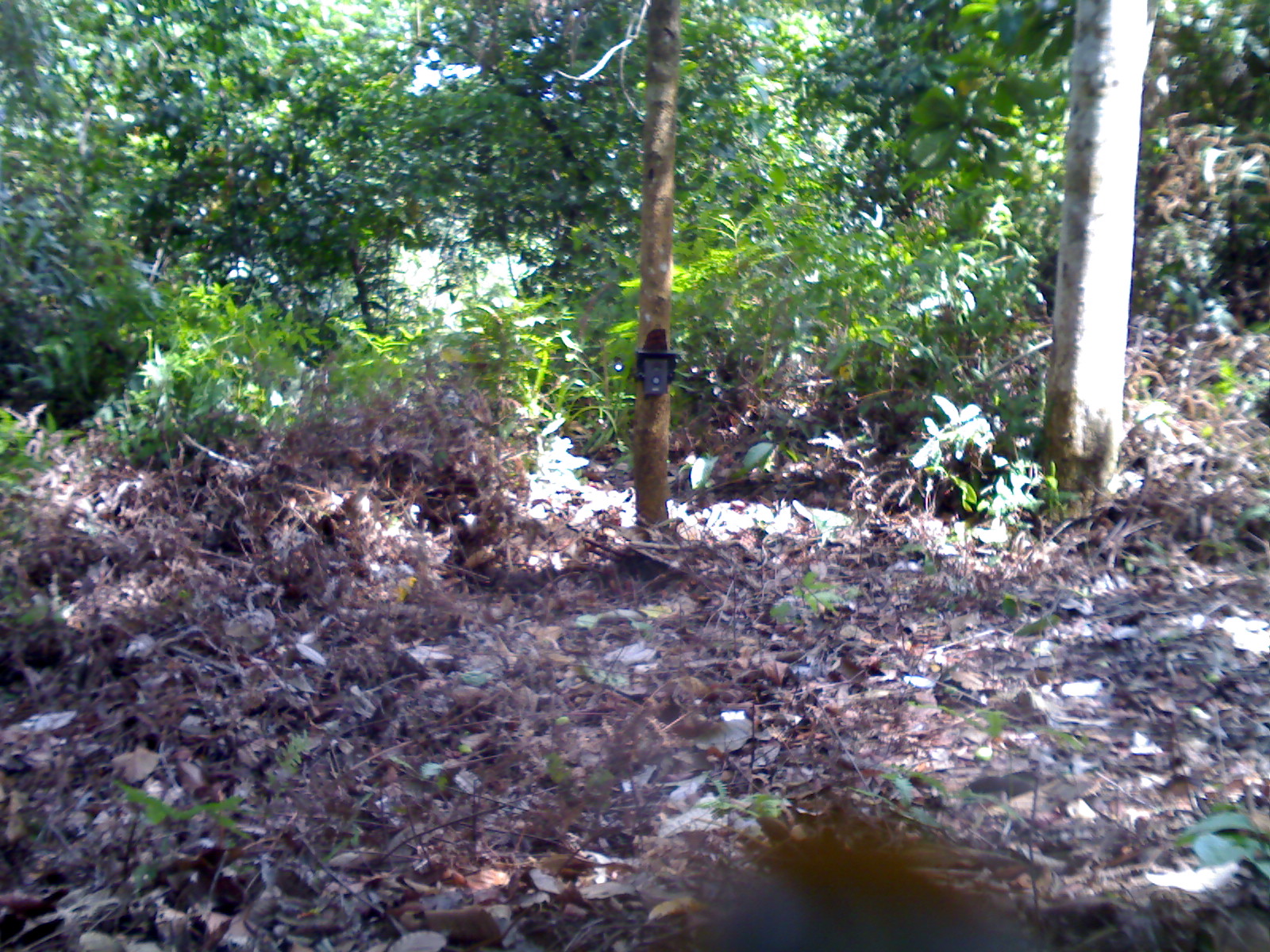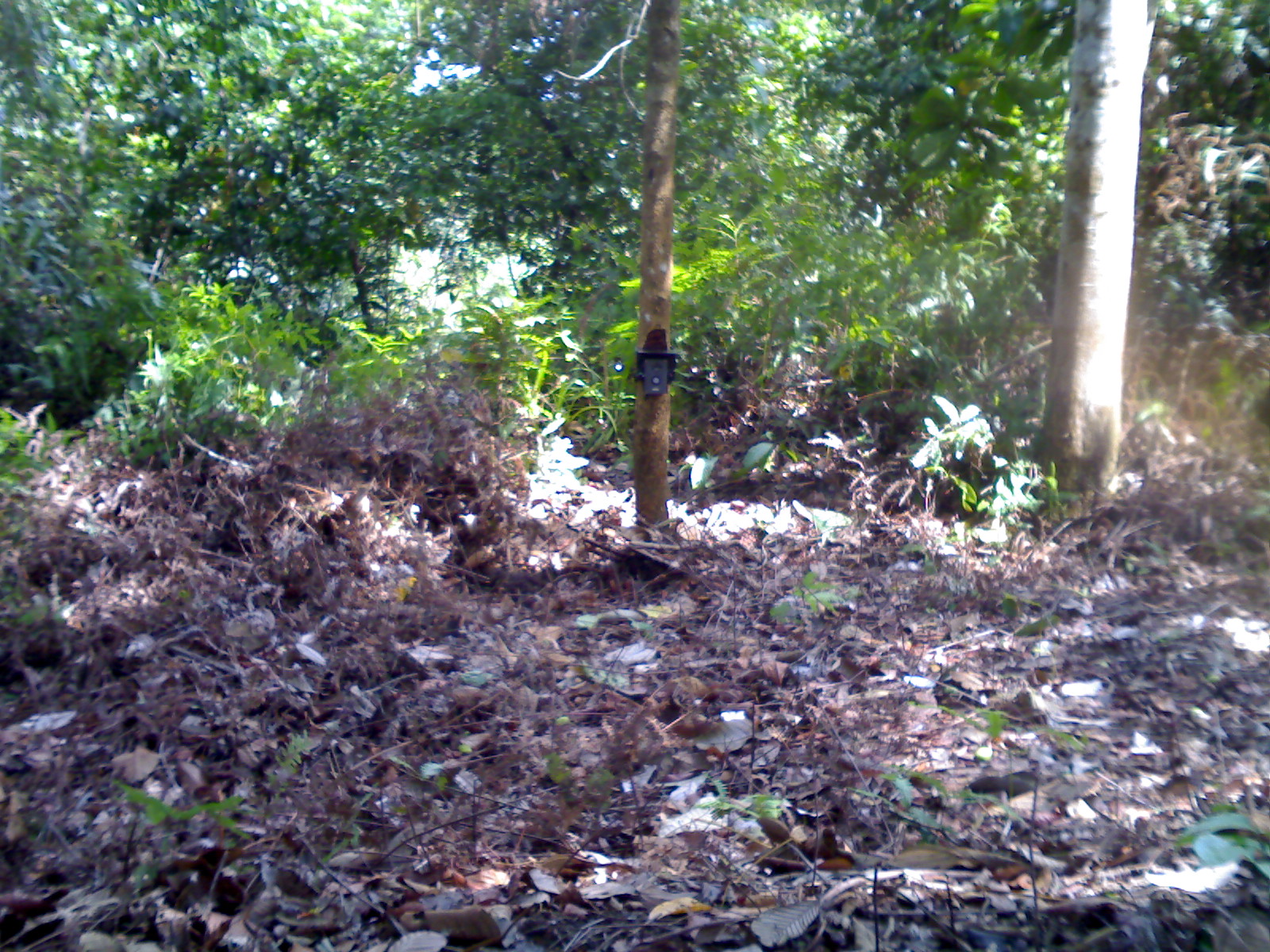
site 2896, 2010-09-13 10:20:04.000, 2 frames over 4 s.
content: unidentified animal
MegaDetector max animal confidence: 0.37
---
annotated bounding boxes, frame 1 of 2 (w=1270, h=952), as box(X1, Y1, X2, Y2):
unidentifiable: box(705, 848, 1032, 952)